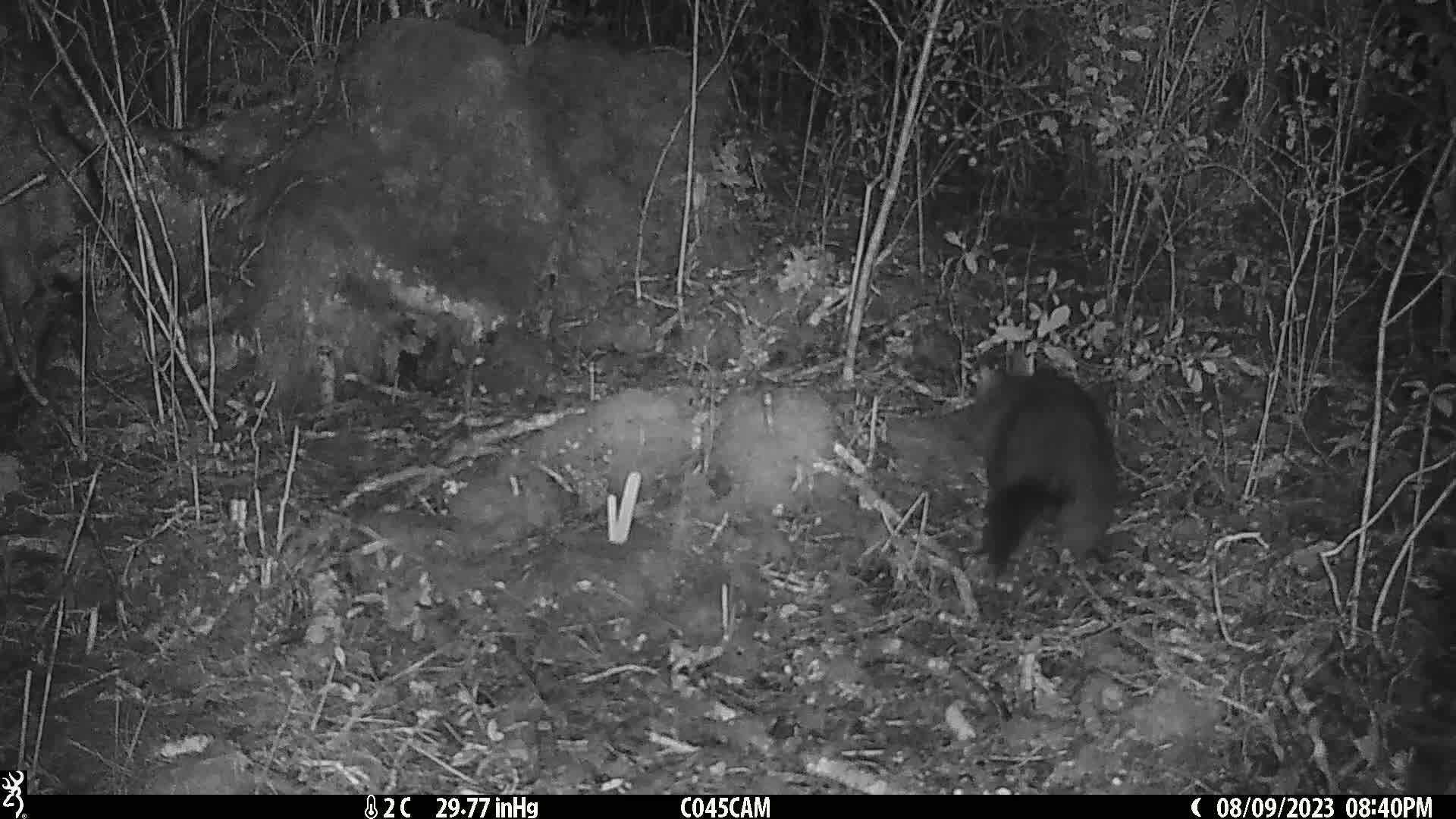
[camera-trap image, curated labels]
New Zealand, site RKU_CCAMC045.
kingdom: Animalia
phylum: Chordata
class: Mammalia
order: Diprotodontia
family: Phalangeridae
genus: Trichosurus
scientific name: Trichosurus vulpecula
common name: common brushtail possum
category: possum